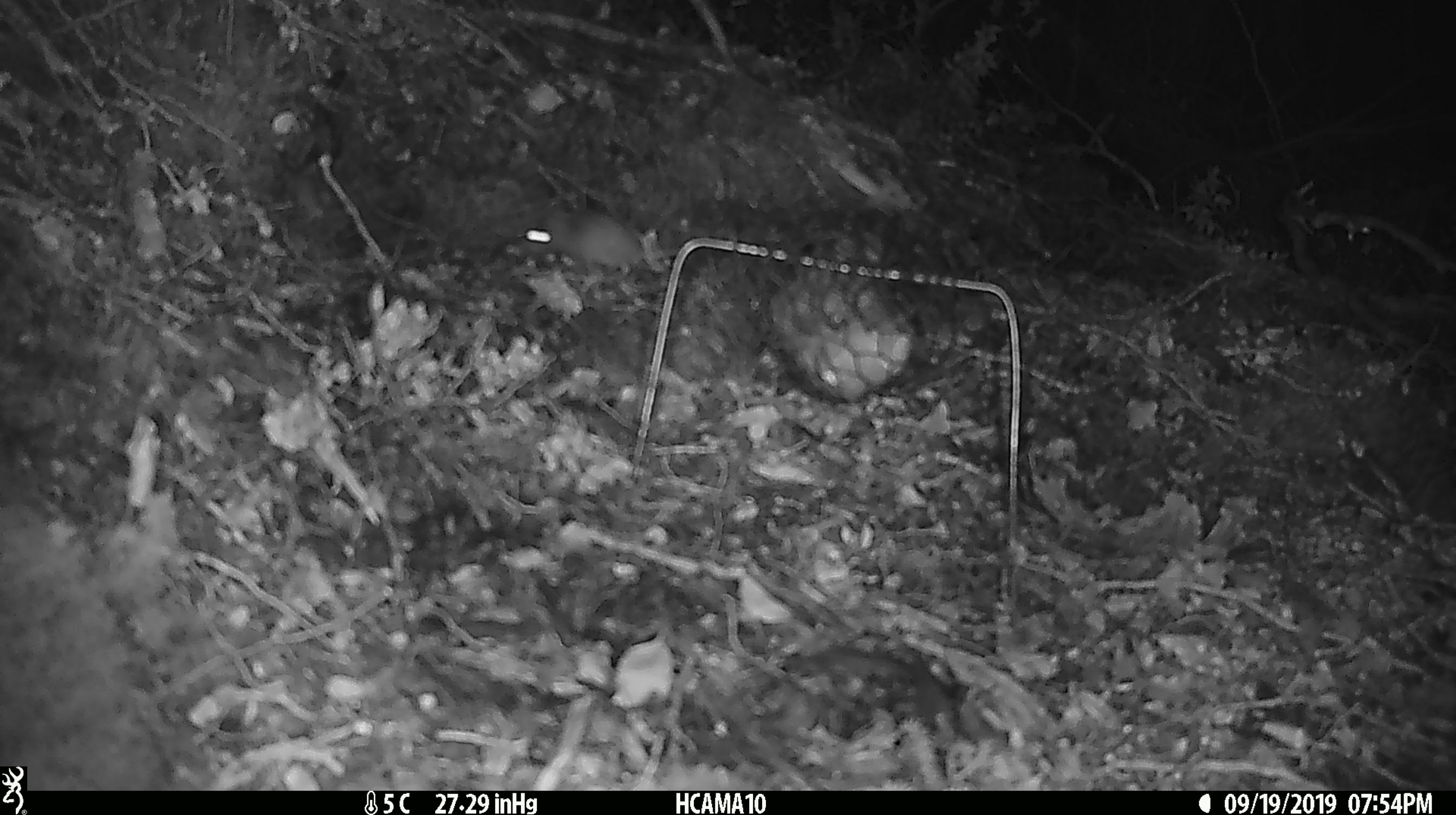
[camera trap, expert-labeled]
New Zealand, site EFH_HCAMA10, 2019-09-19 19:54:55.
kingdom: Animalia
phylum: Chordata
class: Mammalia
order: Rodentia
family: Muridae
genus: Mus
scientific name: Mus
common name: mouse